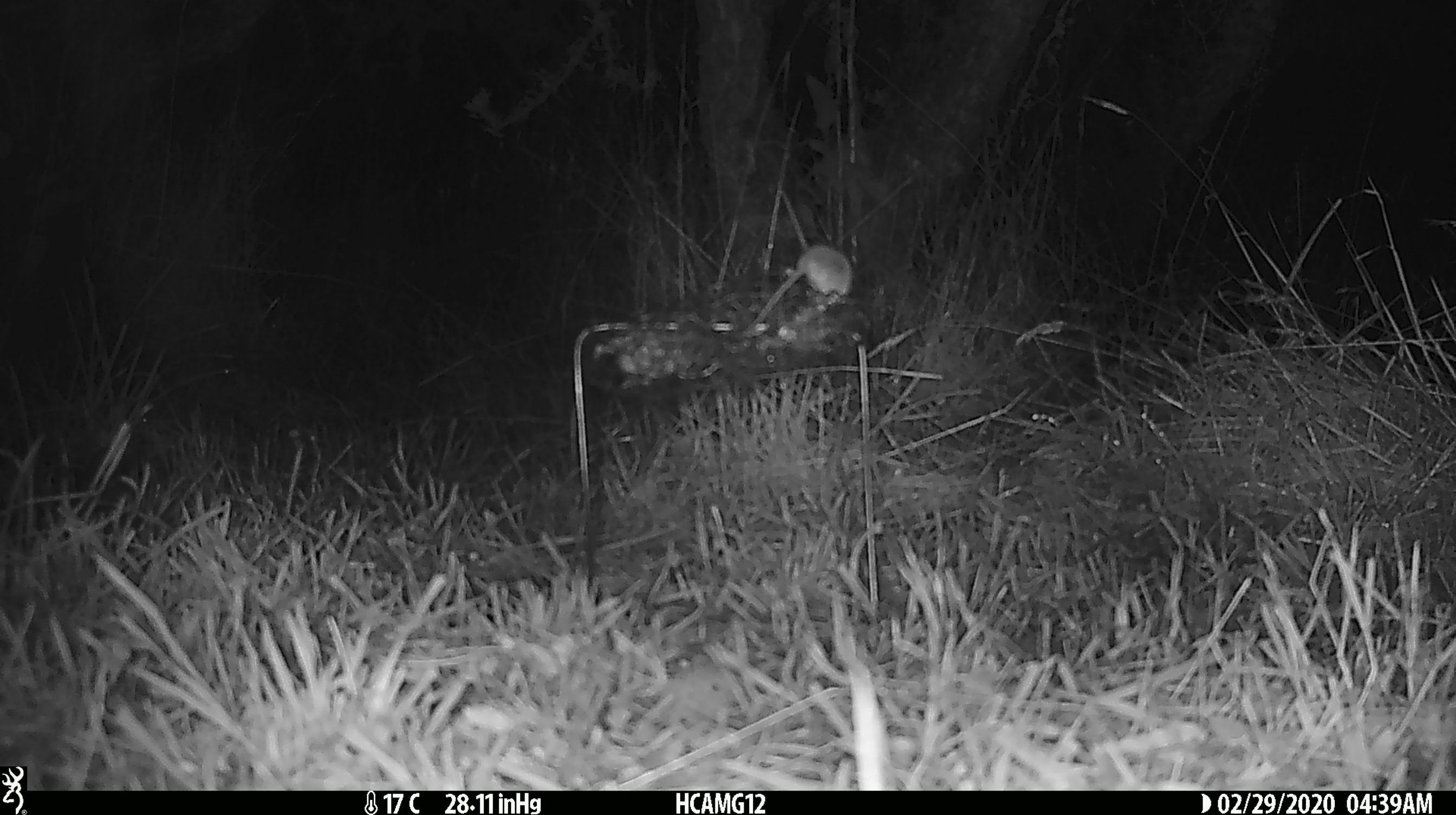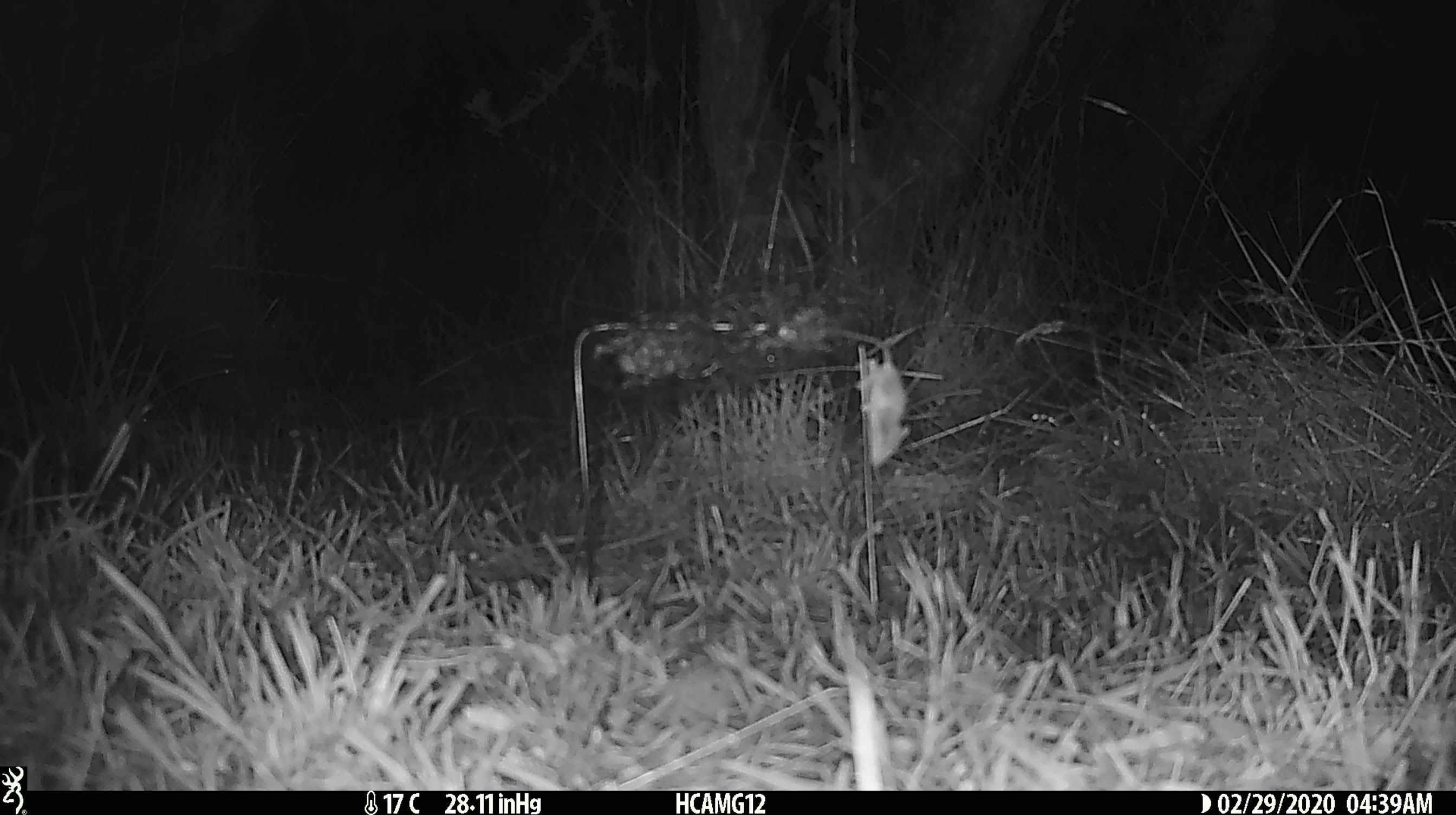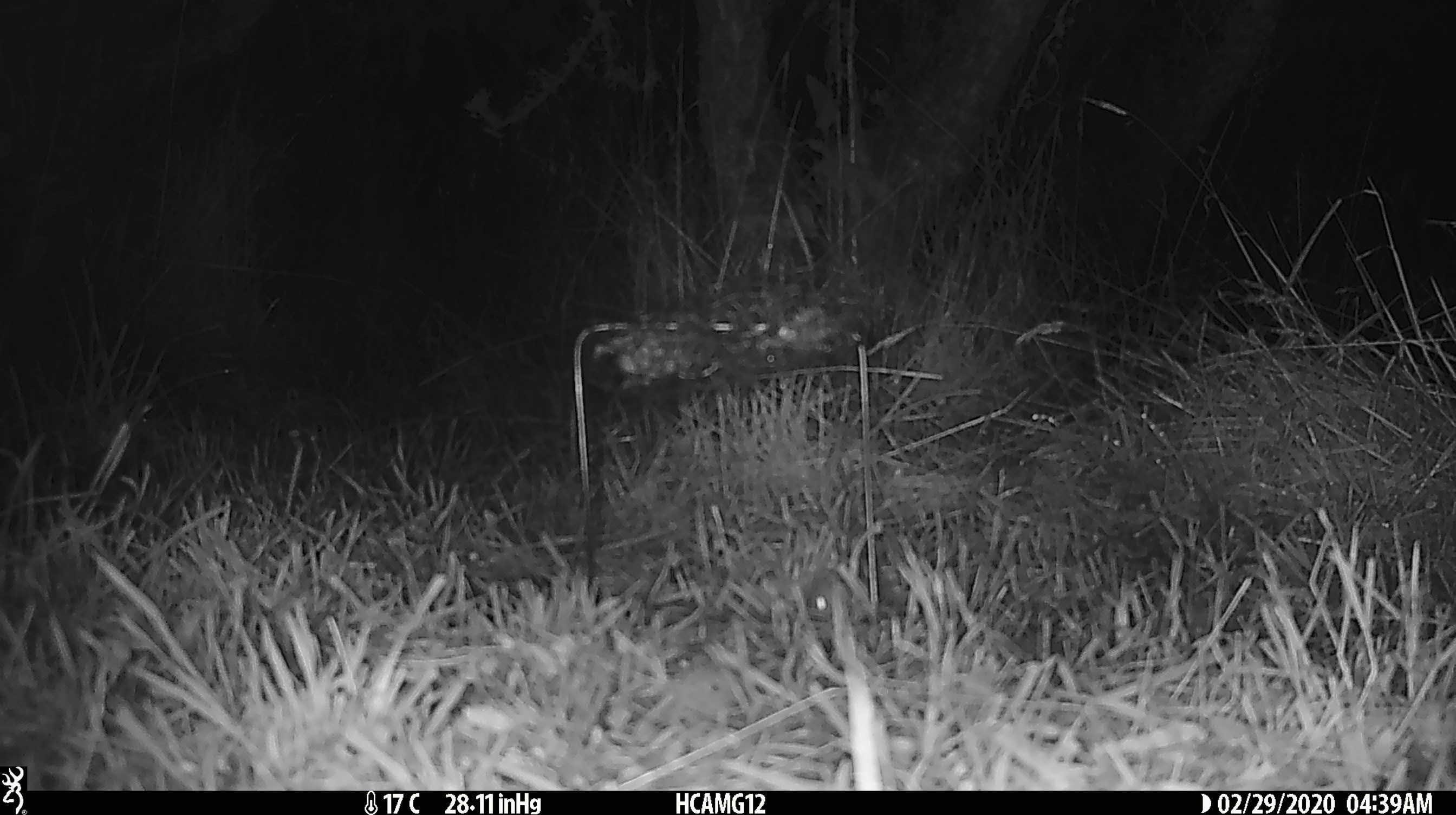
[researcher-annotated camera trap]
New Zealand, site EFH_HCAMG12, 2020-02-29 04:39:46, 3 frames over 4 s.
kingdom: Animalia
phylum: Chordata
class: Mammalia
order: Rodentia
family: Muridae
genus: Mus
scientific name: Mus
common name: mouse